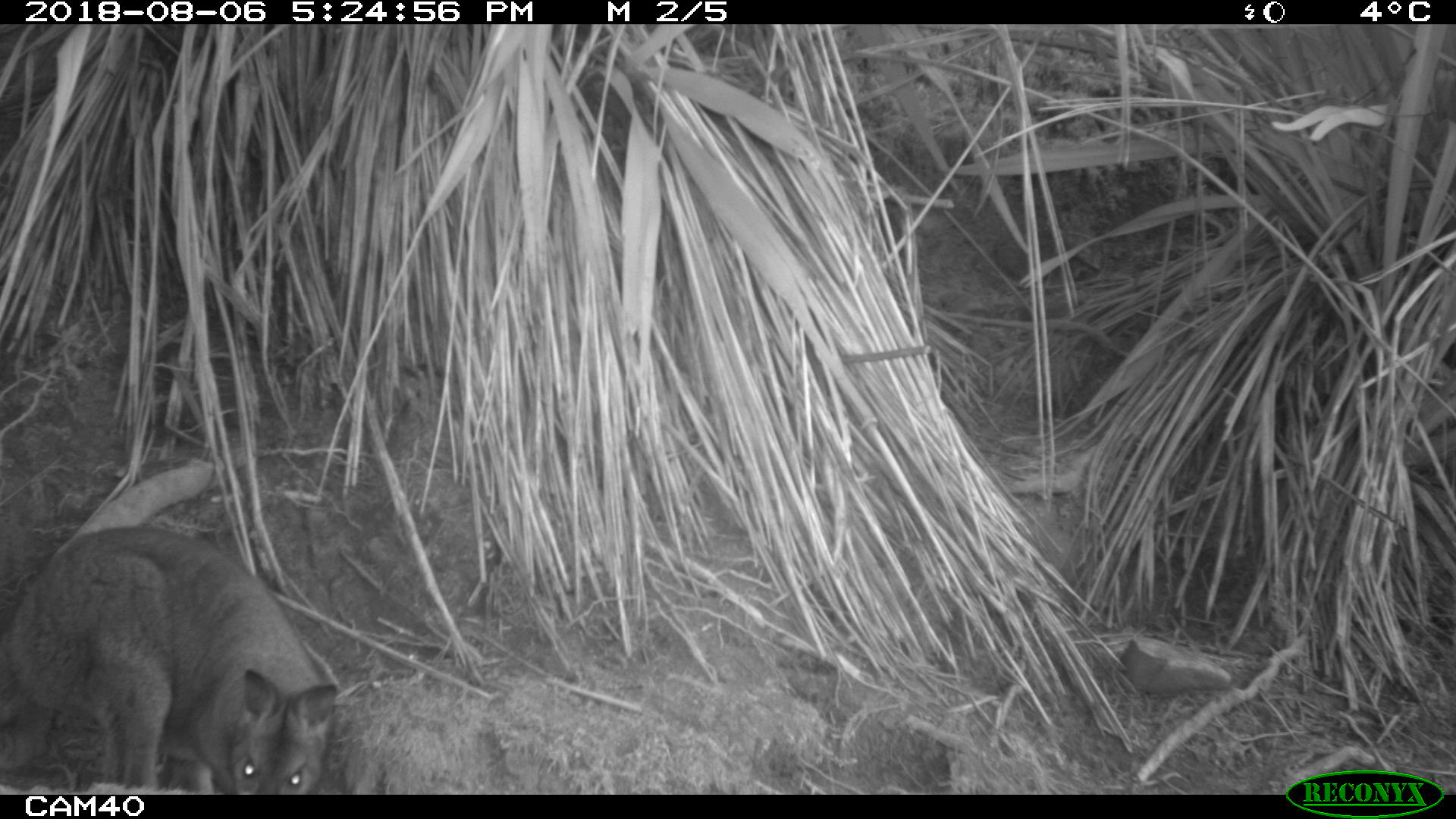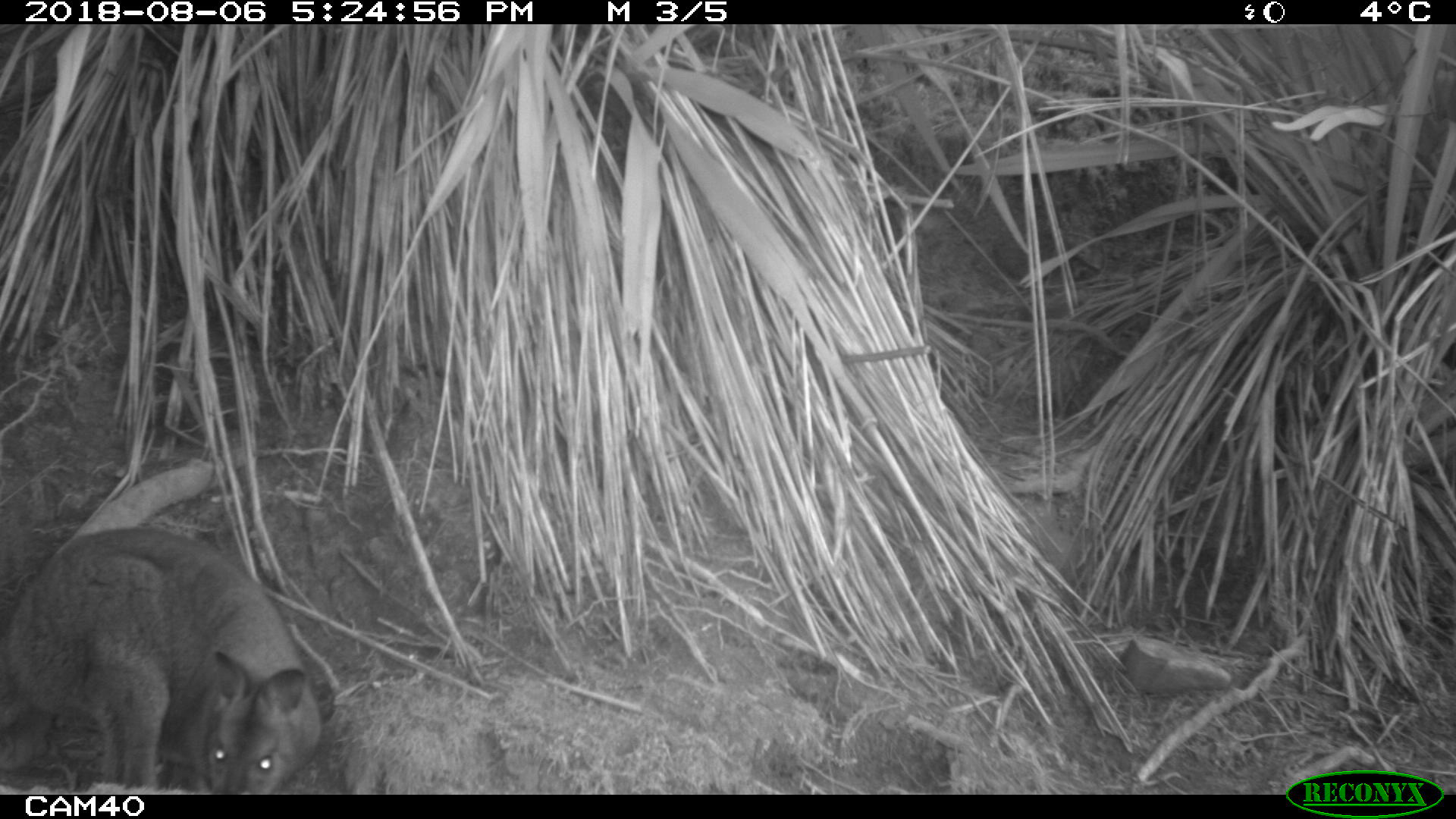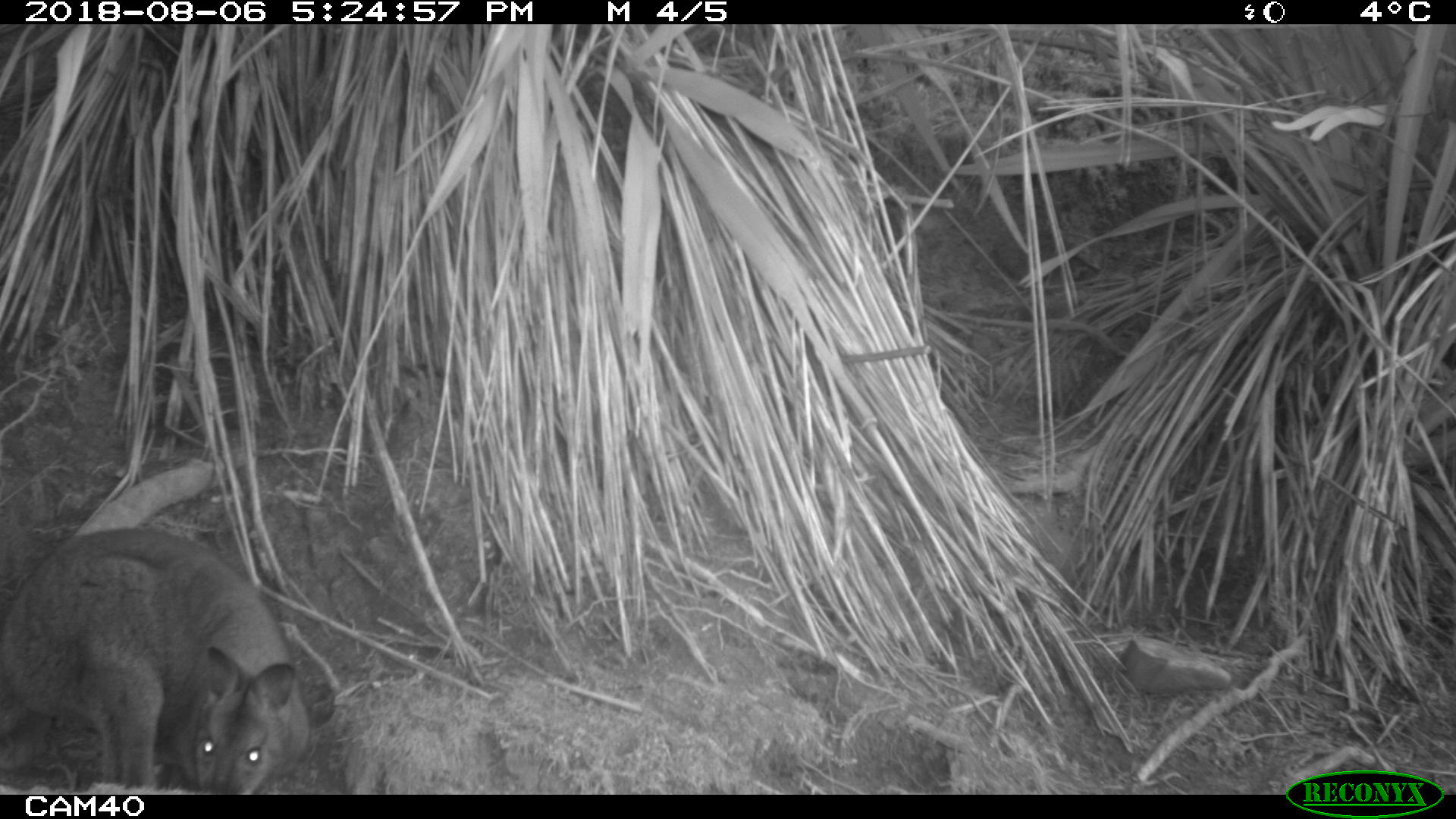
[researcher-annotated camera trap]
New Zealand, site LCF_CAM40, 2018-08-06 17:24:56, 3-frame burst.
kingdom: Animalia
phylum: Chordata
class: Mammalia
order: Diprotodontia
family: Macropodidae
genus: Notamacropus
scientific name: Notamacropus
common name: wallaby